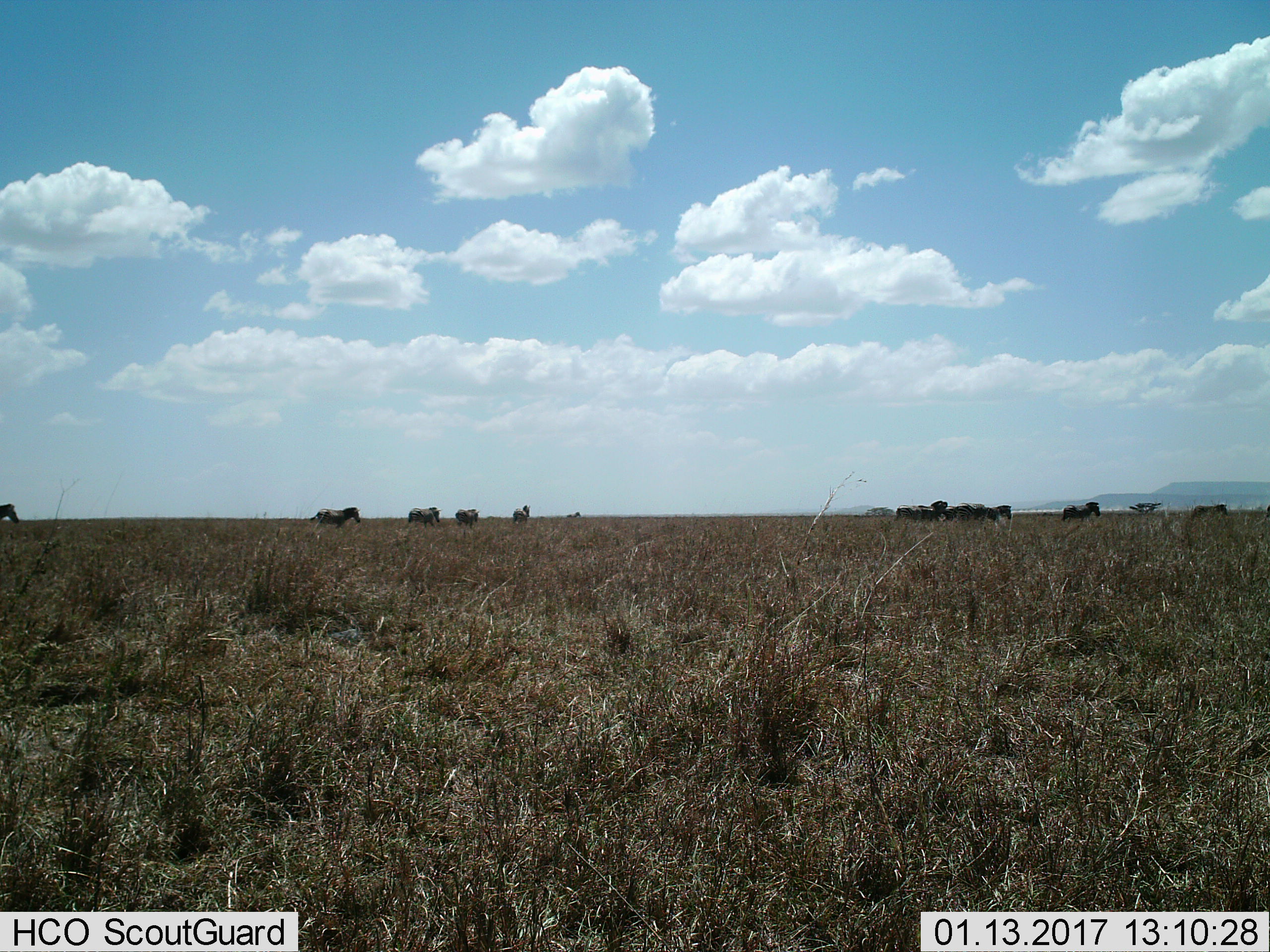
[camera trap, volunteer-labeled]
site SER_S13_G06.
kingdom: Animalia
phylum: Chordata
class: Mammalia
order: Perissodactyla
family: Equidae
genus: Equus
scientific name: Equus quagga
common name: plains zebra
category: zebraplains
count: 11-50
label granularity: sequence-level